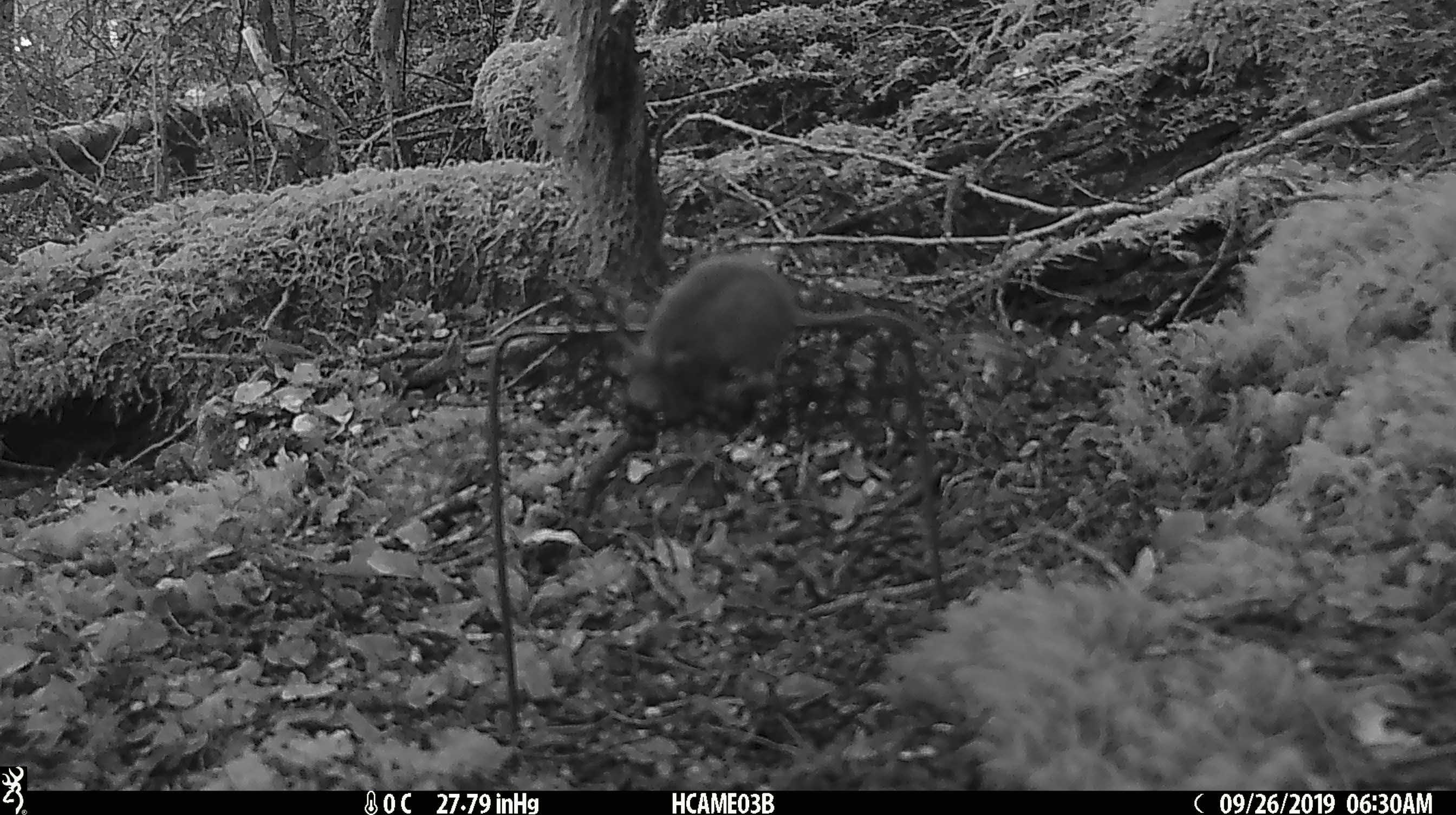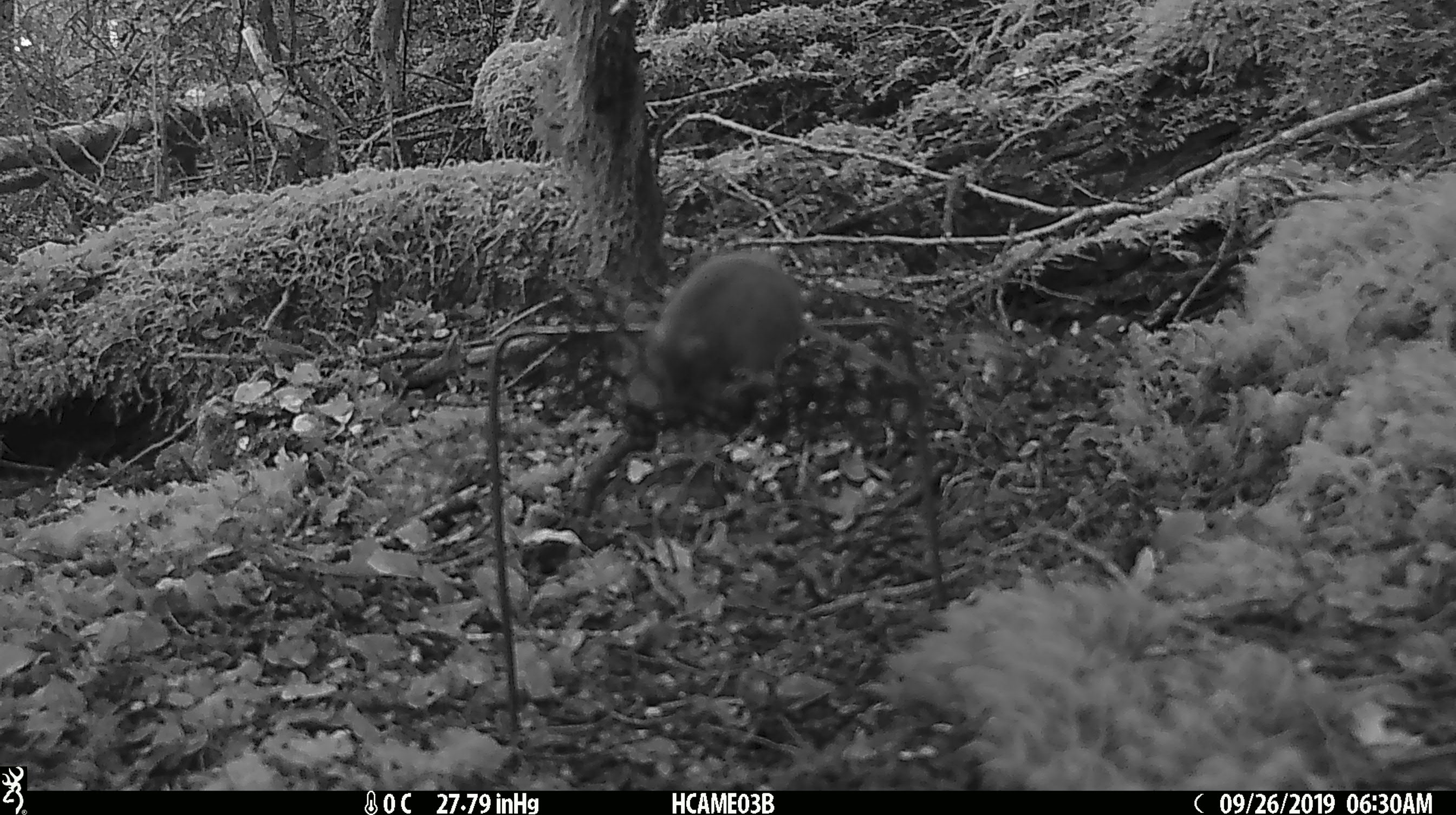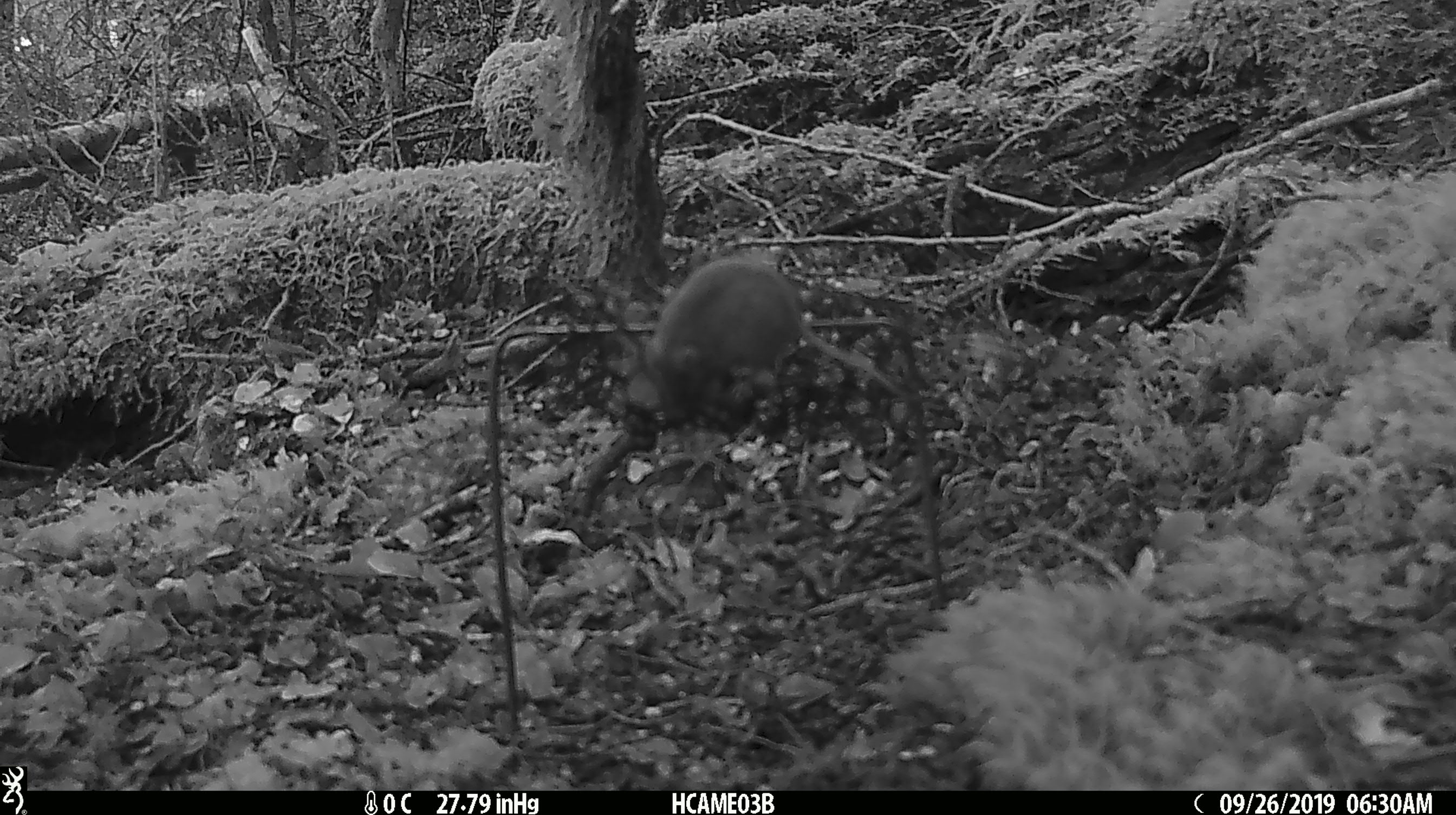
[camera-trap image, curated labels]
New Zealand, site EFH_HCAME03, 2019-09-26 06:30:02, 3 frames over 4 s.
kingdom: Animalia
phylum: Chordata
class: Mammalia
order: Rodentia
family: Muridae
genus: Mus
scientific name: Mus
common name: mouse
Mouse (Mus).